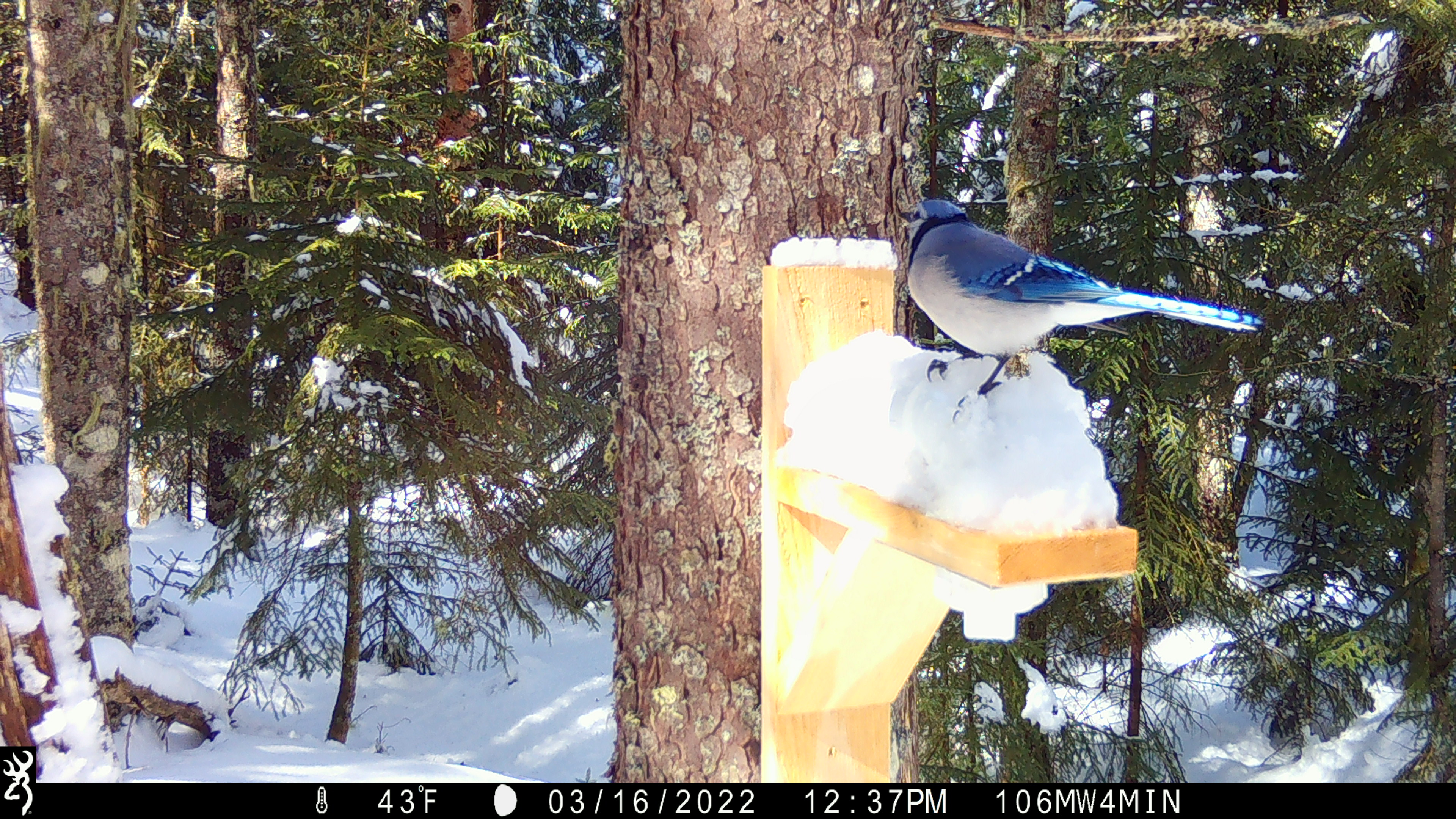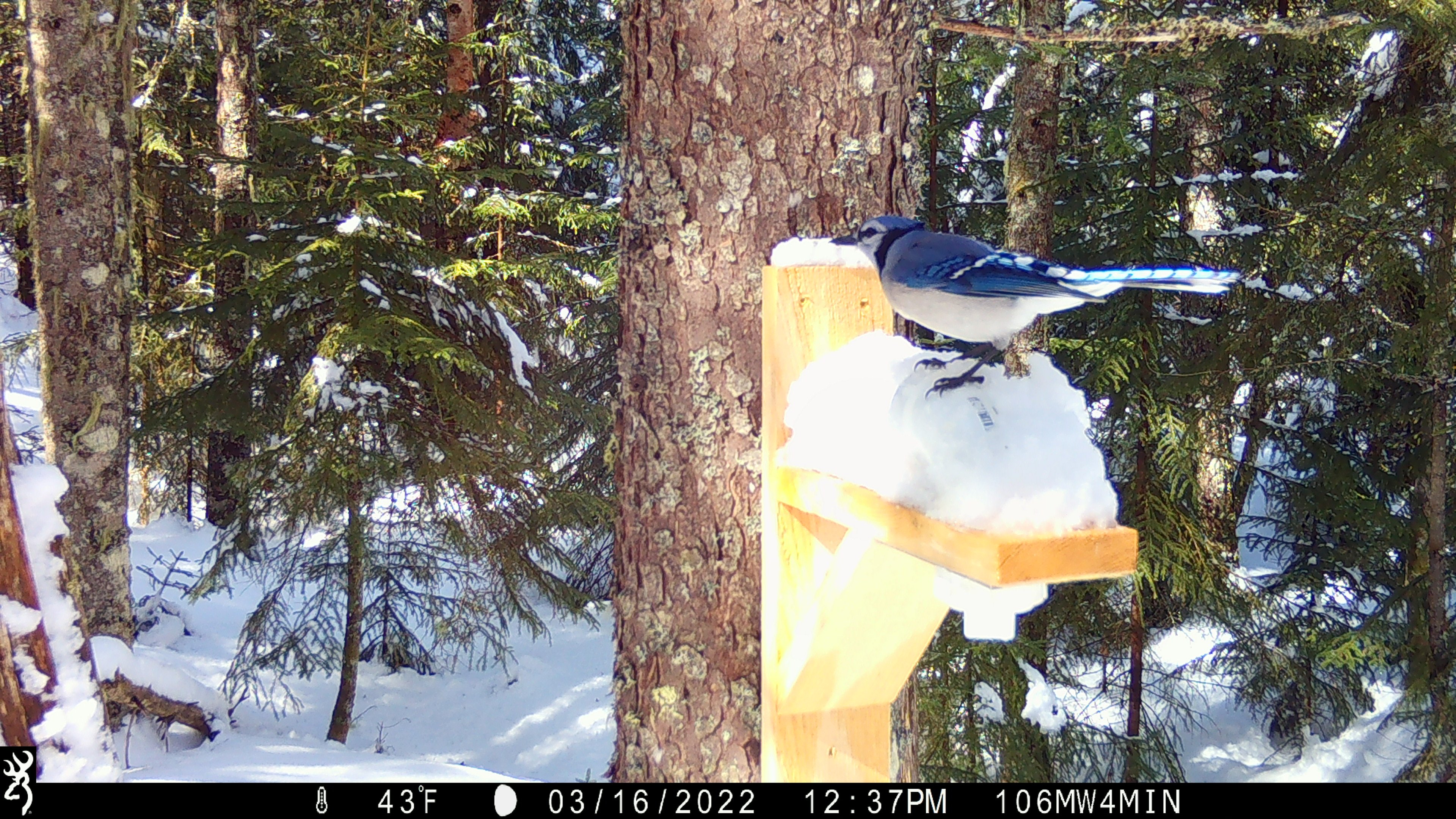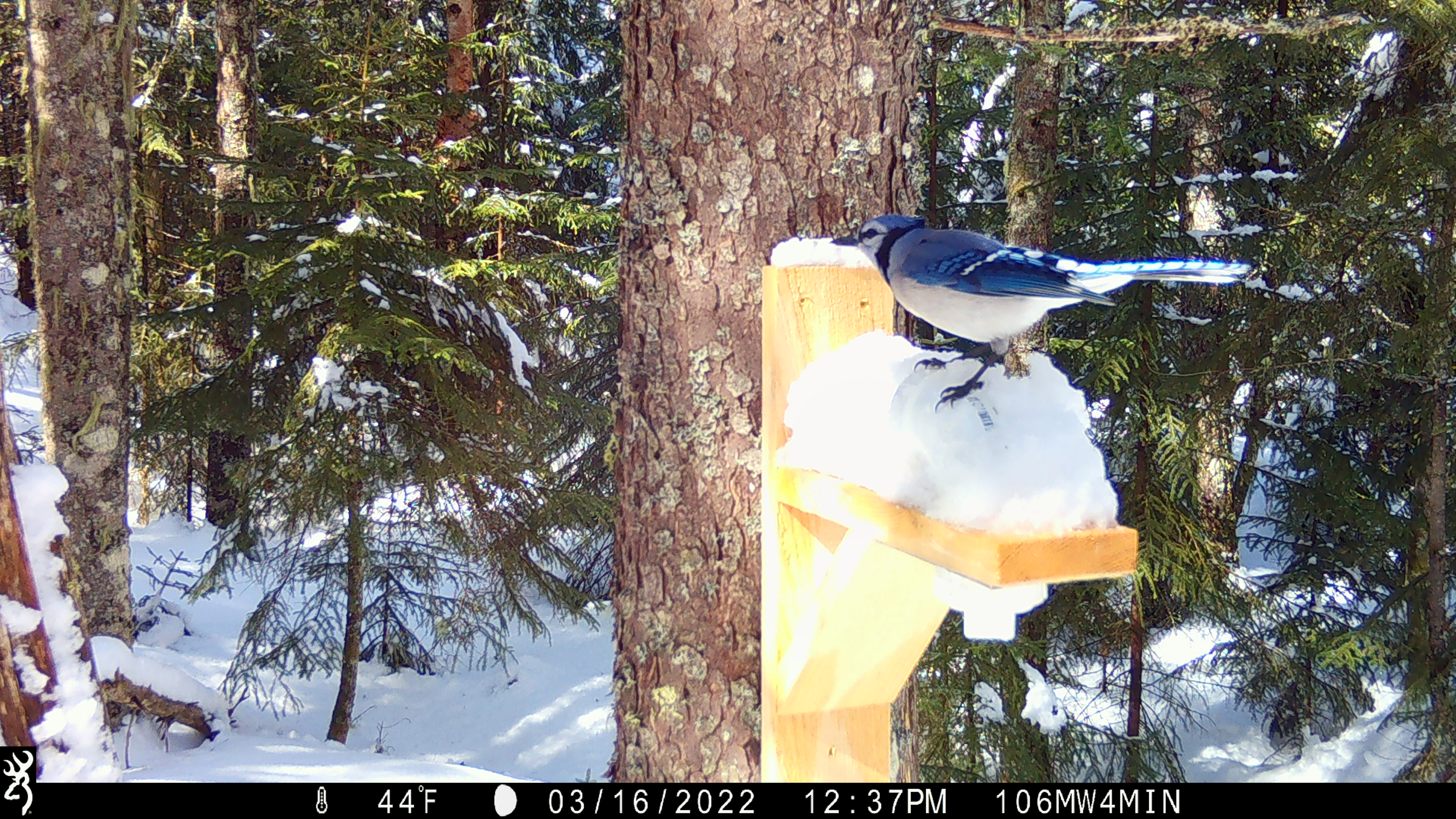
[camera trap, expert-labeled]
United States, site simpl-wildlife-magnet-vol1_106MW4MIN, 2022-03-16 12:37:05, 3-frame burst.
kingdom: Animalia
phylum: Chordata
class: Aves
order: Passeriformes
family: Corvidae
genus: Cyanocitta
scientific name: Cyanocitta cristata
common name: blue jay